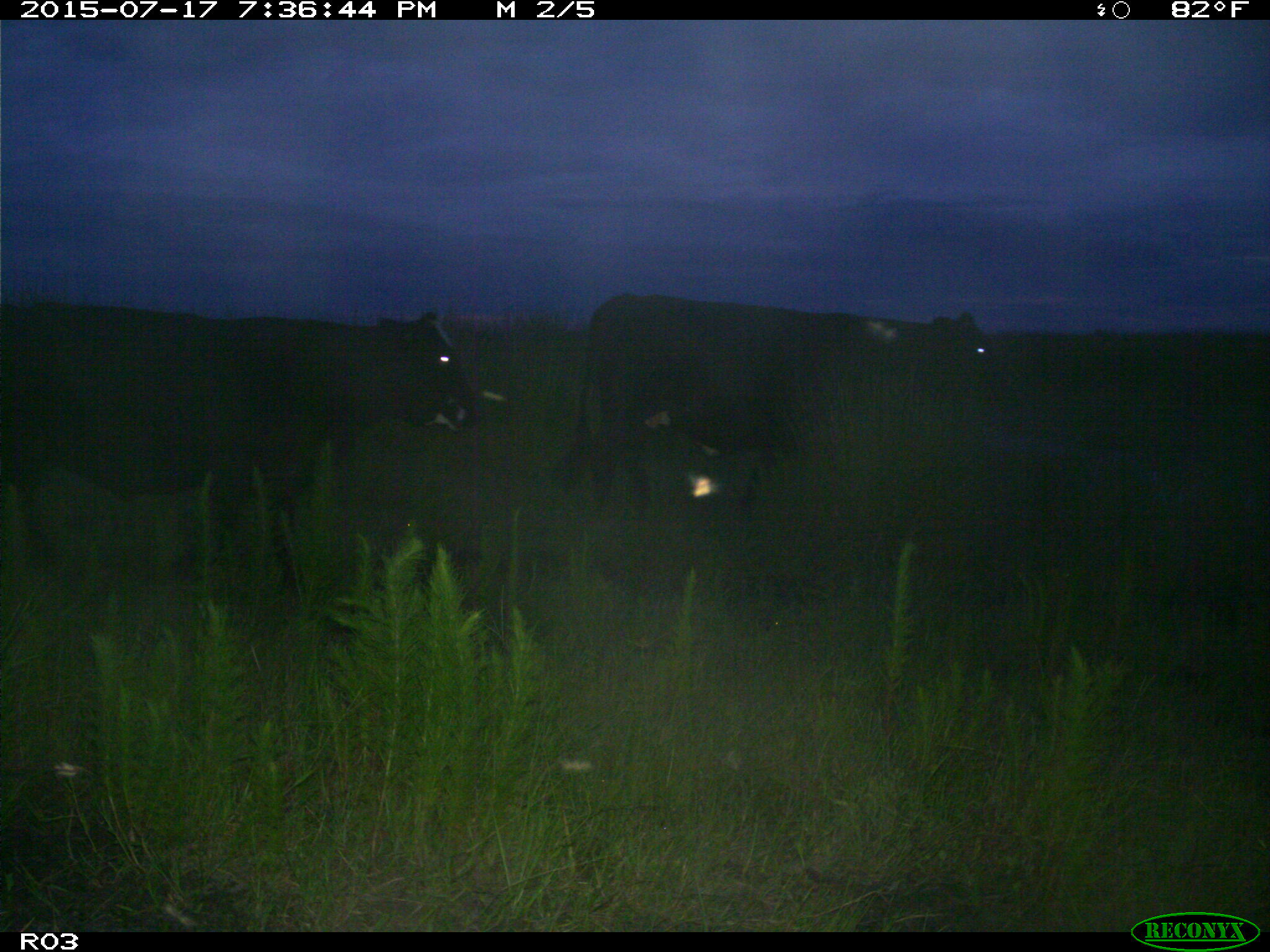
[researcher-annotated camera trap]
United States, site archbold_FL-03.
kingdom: Animalia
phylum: Chordata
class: Mammalia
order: Artiodactyla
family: Bovidae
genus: Bos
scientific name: Bos taurus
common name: domestic cow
Bos taurus (domestic cow).